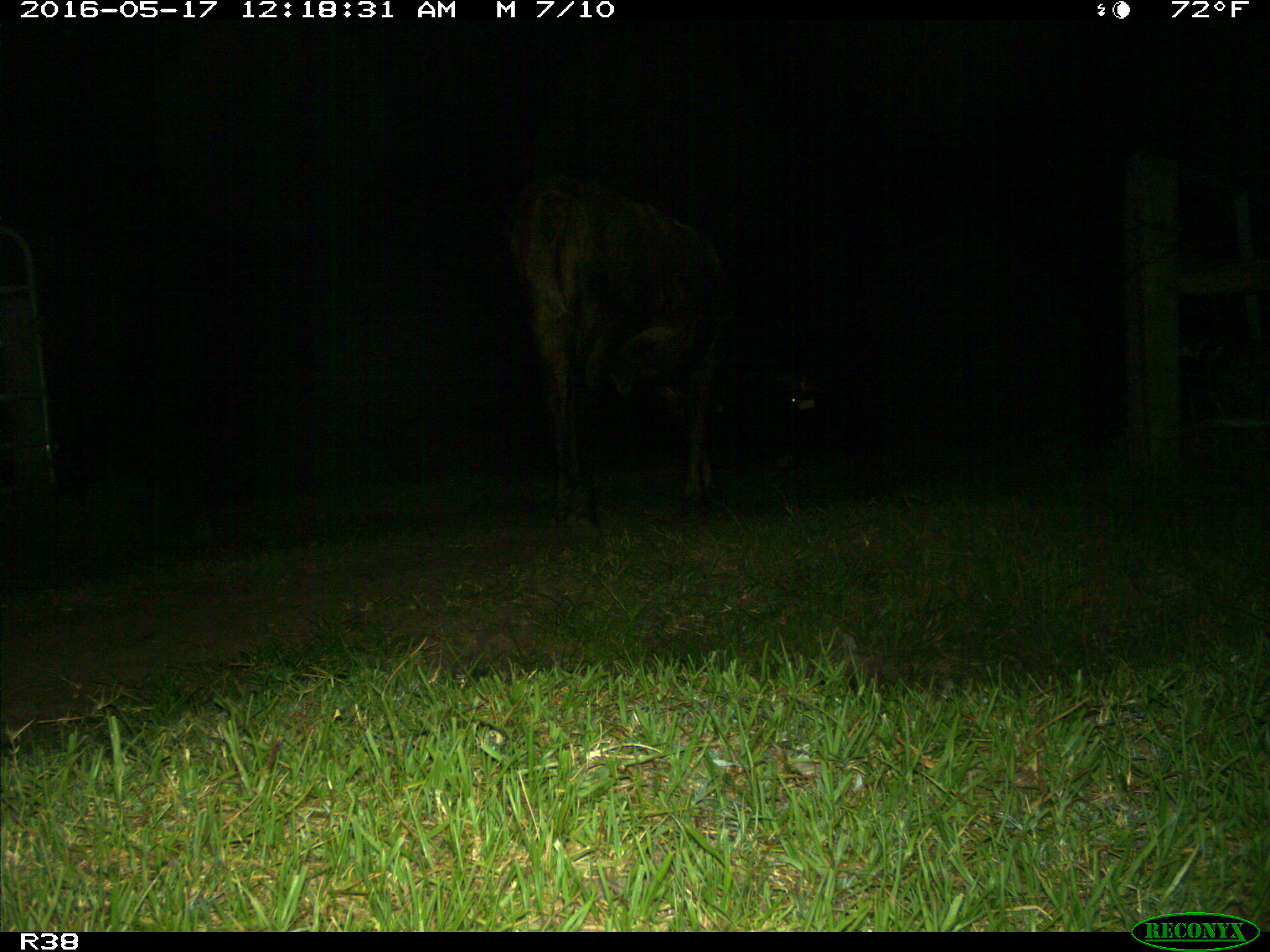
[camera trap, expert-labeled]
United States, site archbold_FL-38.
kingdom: Animalia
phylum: Chordata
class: Mammalia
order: Artiodactyla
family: Bovidae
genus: Bos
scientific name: Bos taurus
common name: domestic cow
Bos taurus (domestic cow).